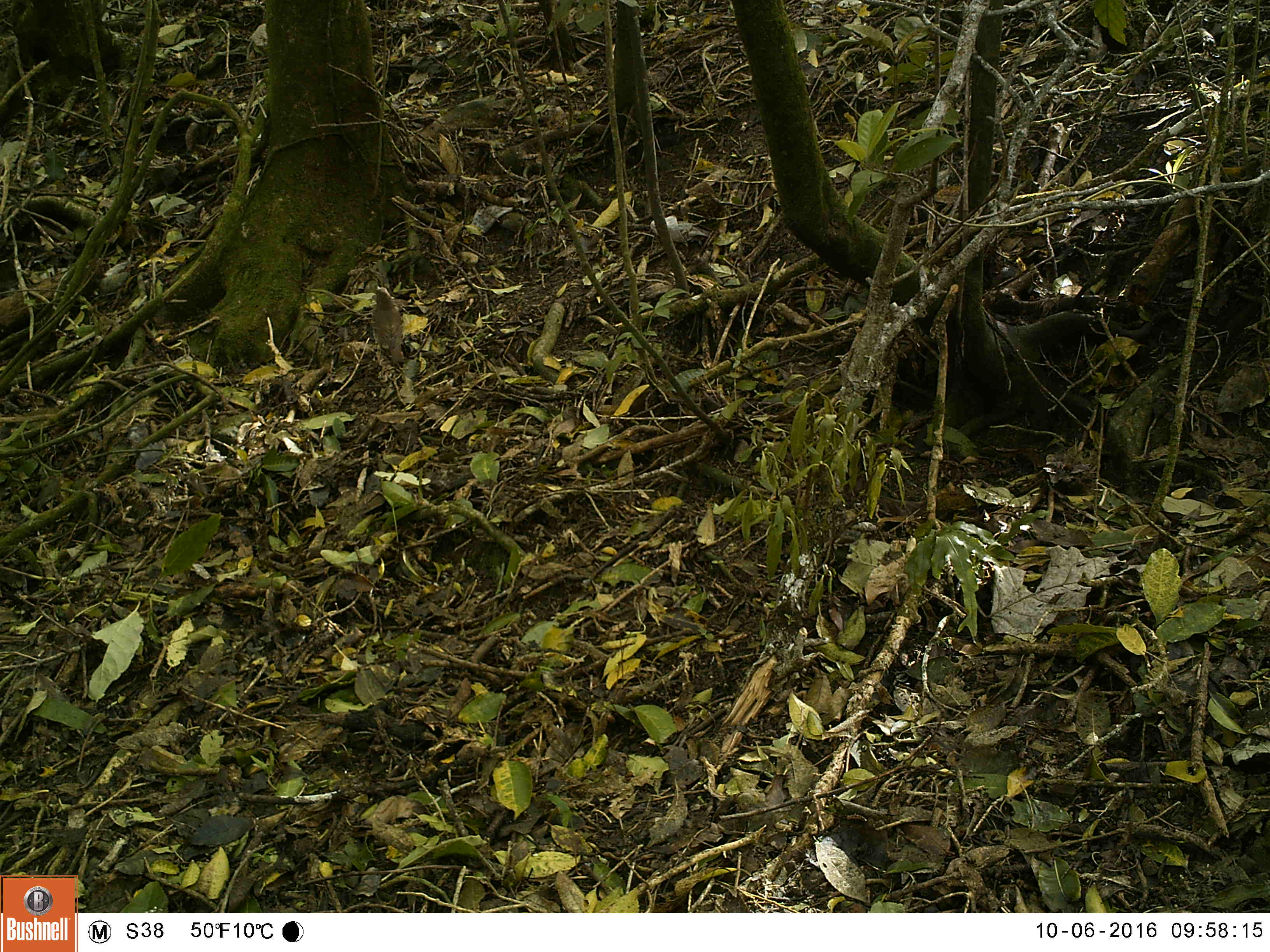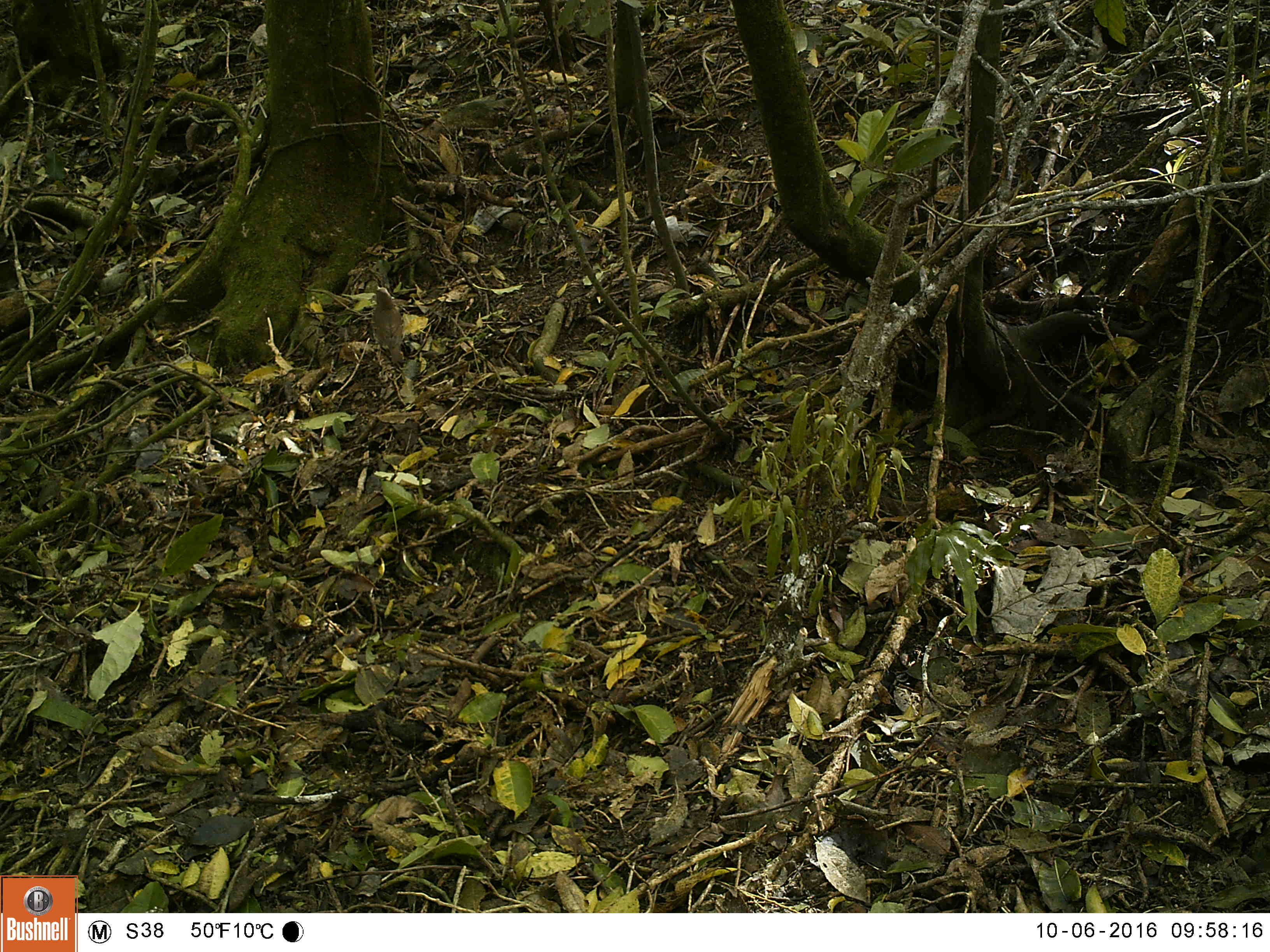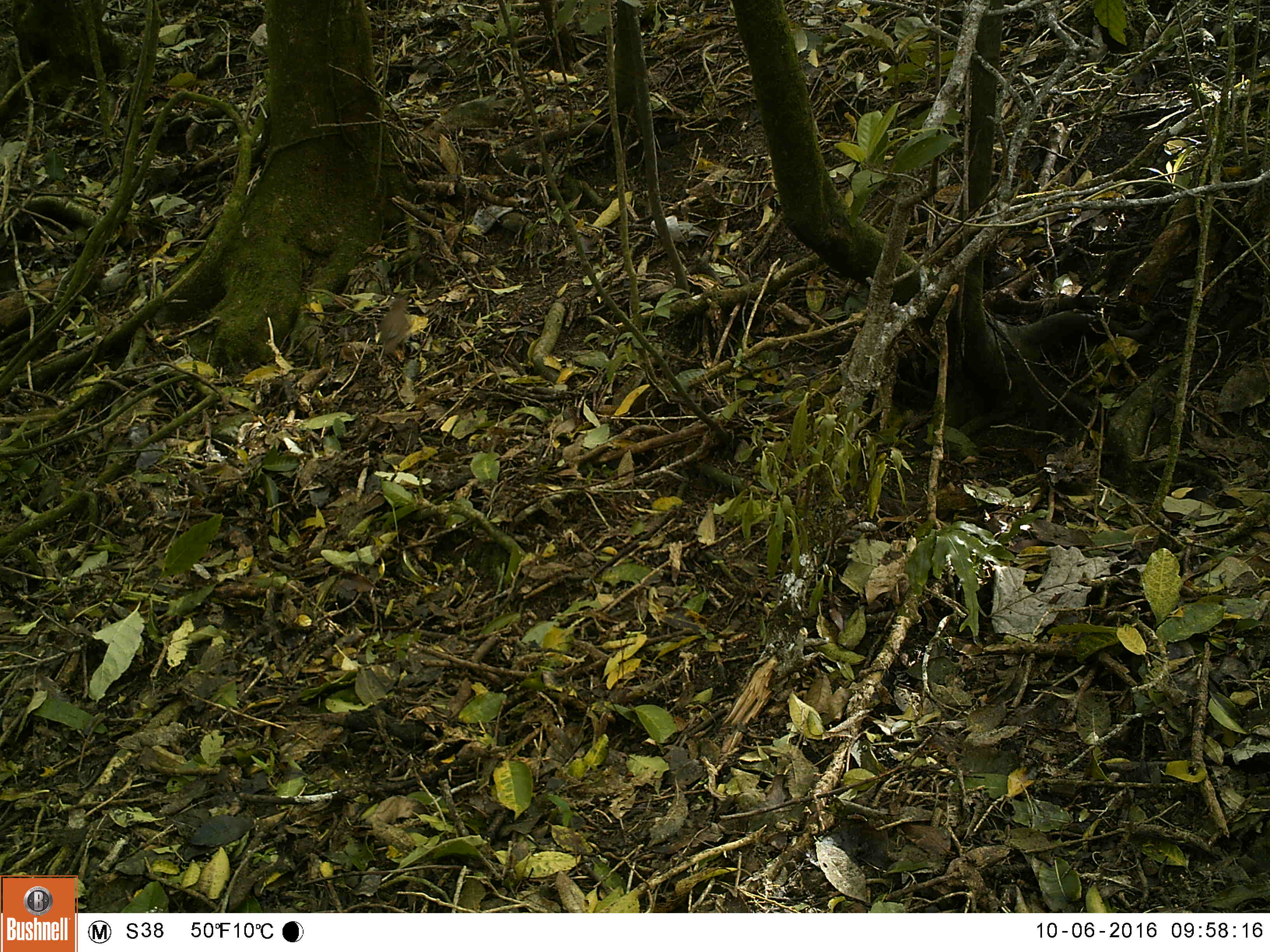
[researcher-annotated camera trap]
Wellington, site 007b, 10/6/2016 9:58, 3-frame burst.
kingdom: Animalia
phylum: Chordata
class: Aves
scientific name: Aves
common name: bird